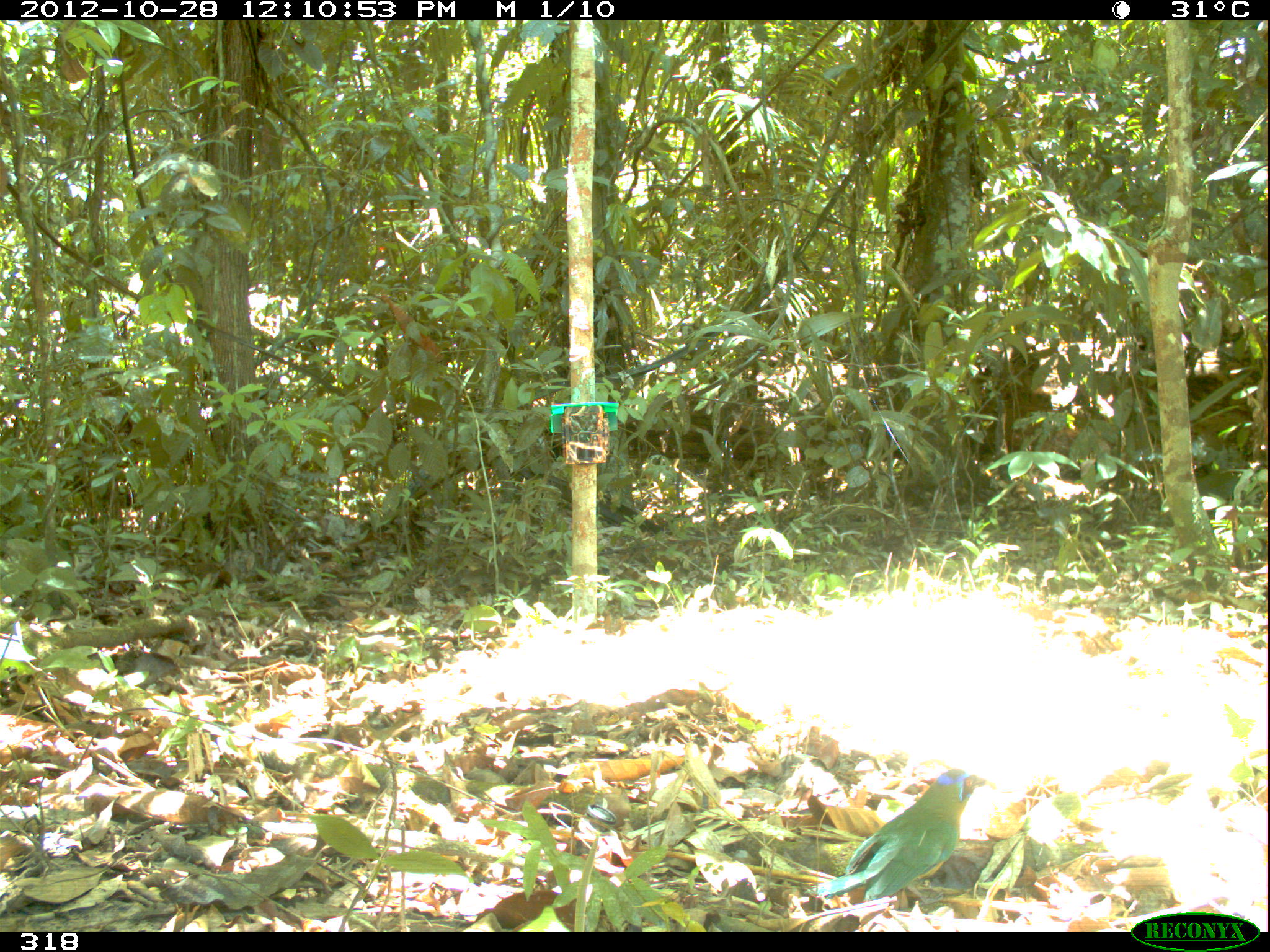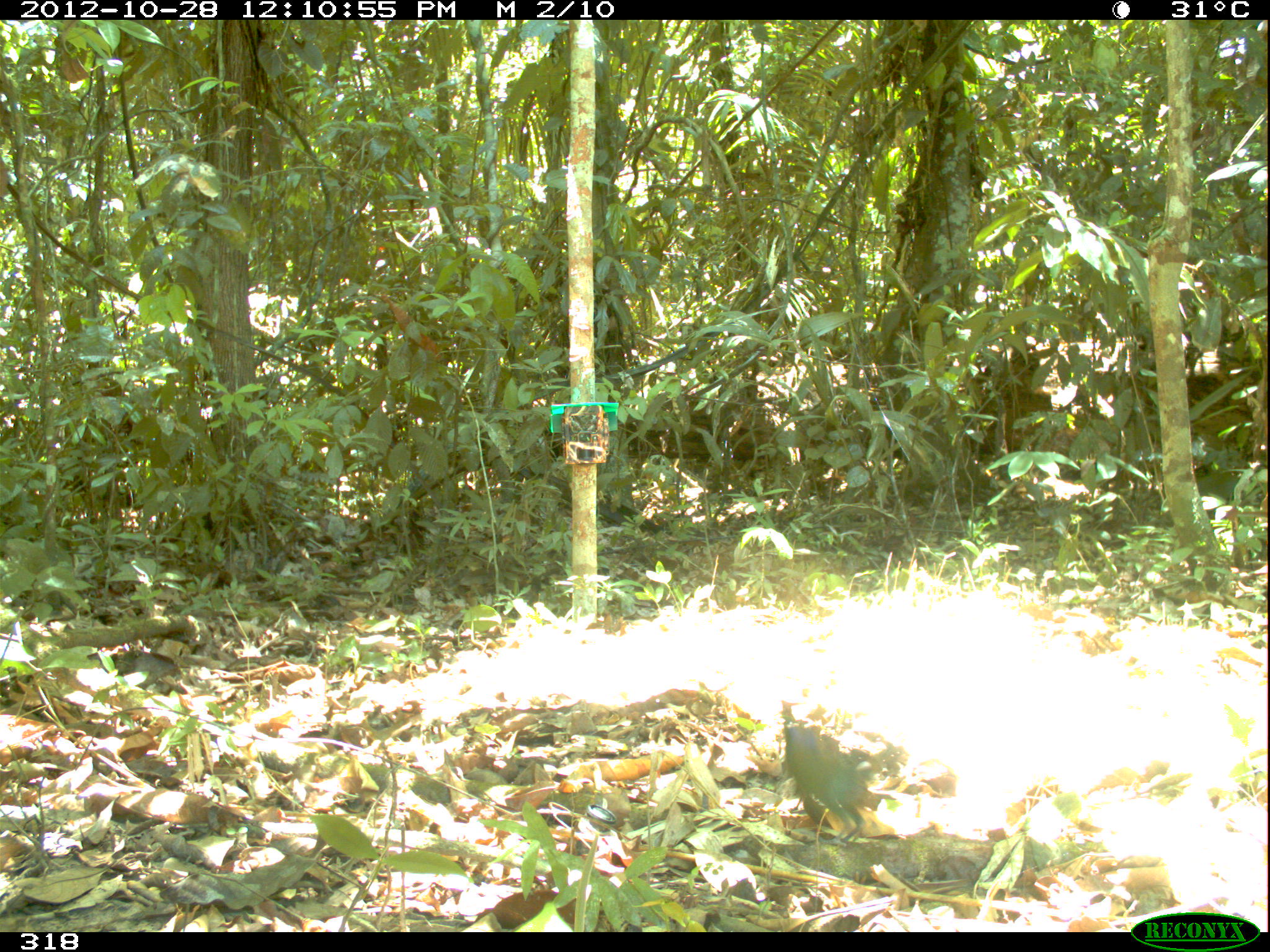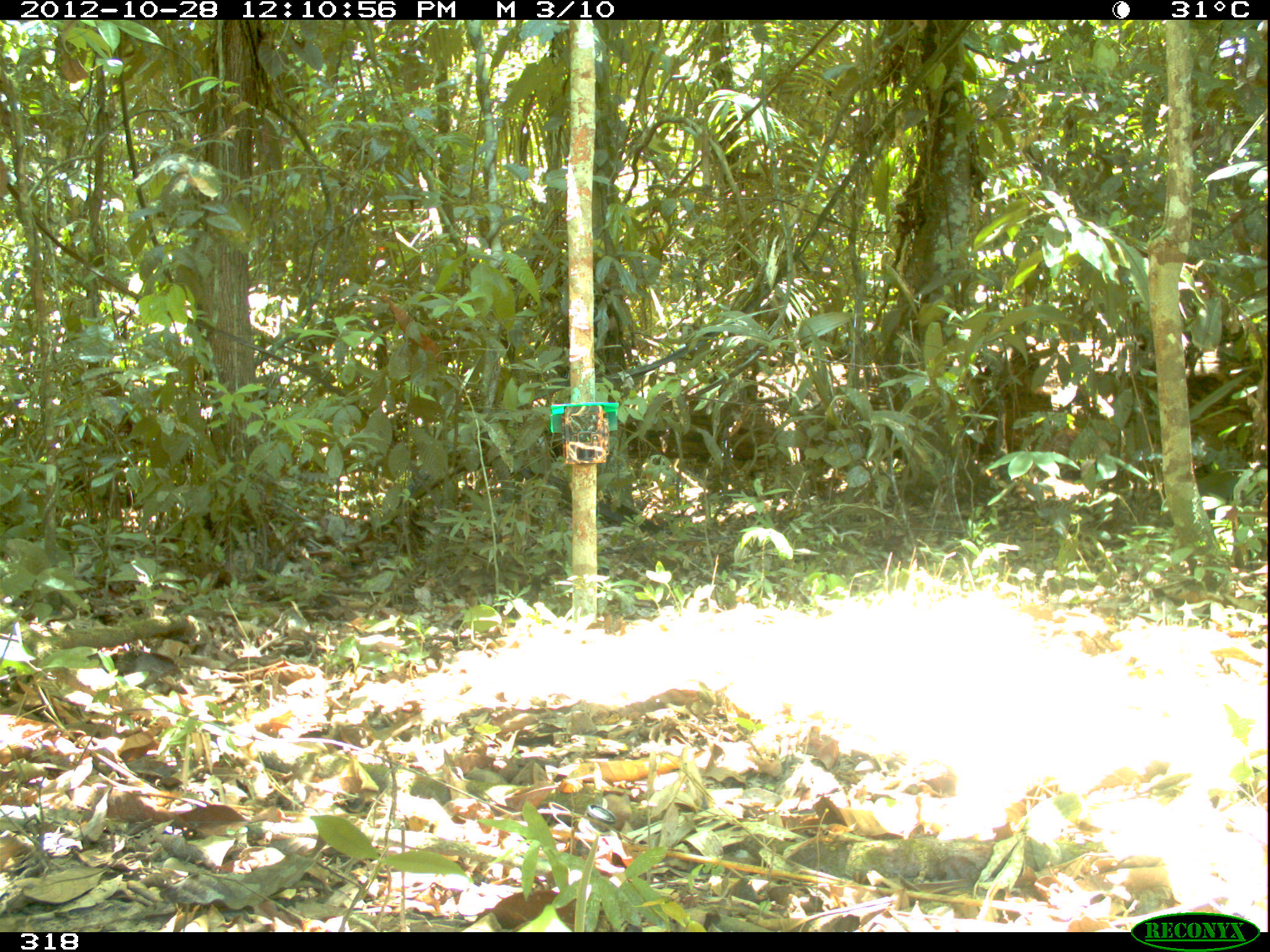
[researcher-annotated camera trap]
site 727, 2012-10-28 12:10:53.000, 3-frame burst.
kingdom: Animalia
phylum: Chordata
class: Aves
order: Coraciiformes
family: Momotidae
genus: Momotus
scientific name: Momotus momota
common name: amazonian motmot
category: mamotus mamota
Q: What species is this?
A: Mamotus mamota (amazonian motmot) (Momotus momota).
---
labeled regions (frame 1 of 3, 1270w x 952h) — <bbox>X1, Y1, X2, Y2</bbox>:
mamotus mamota: <bbox>808, 766, 989, 908</bbox>